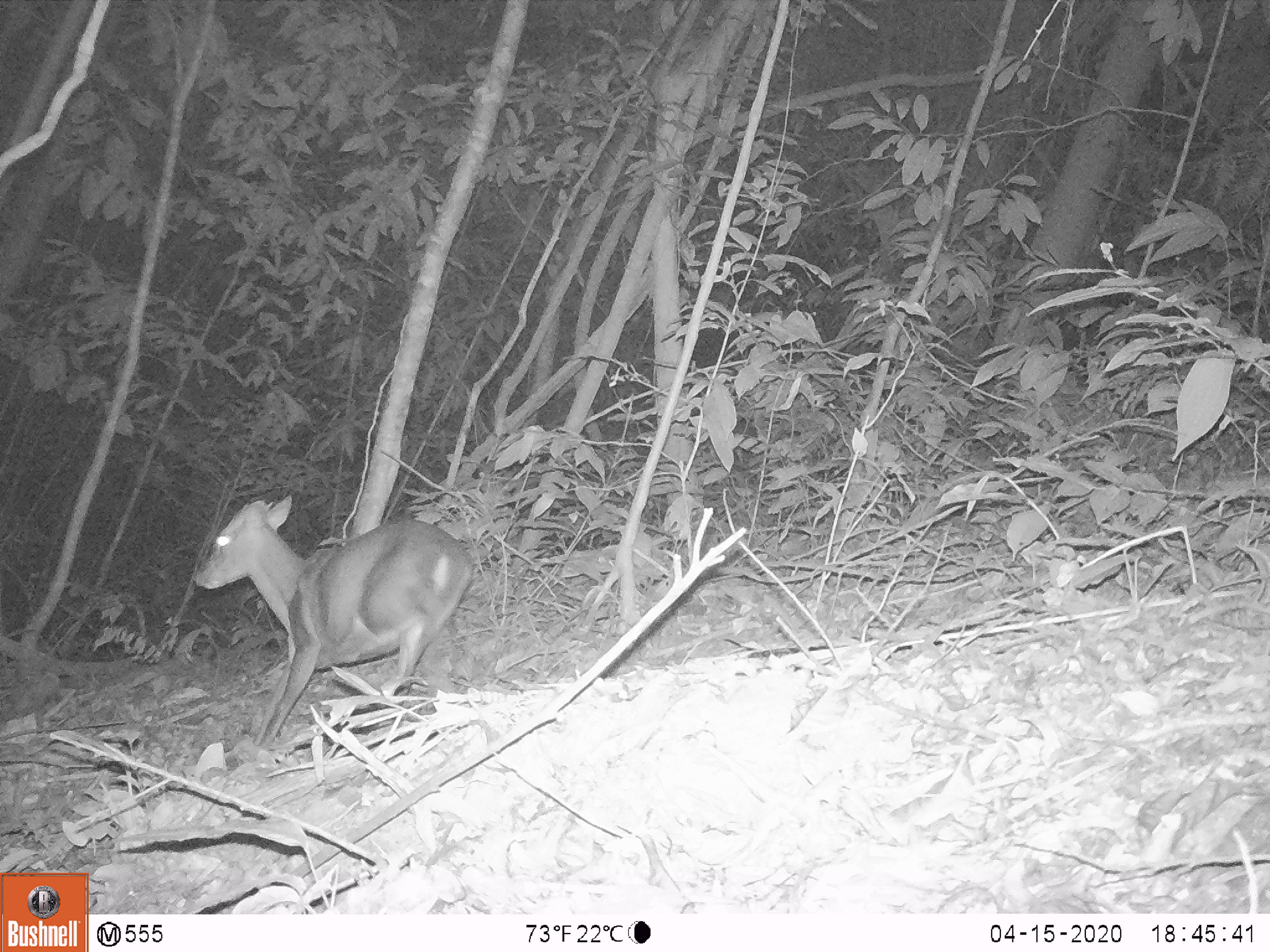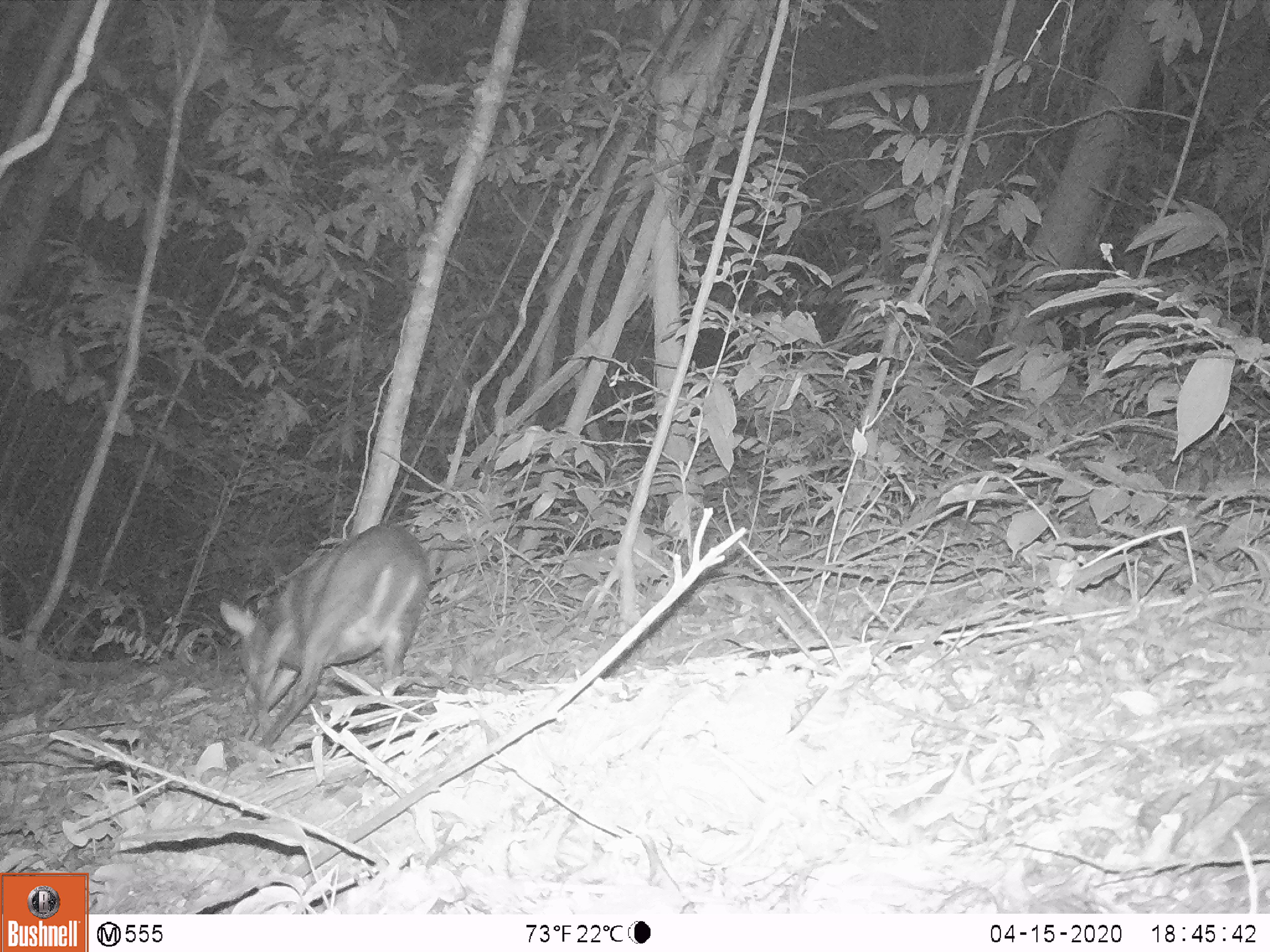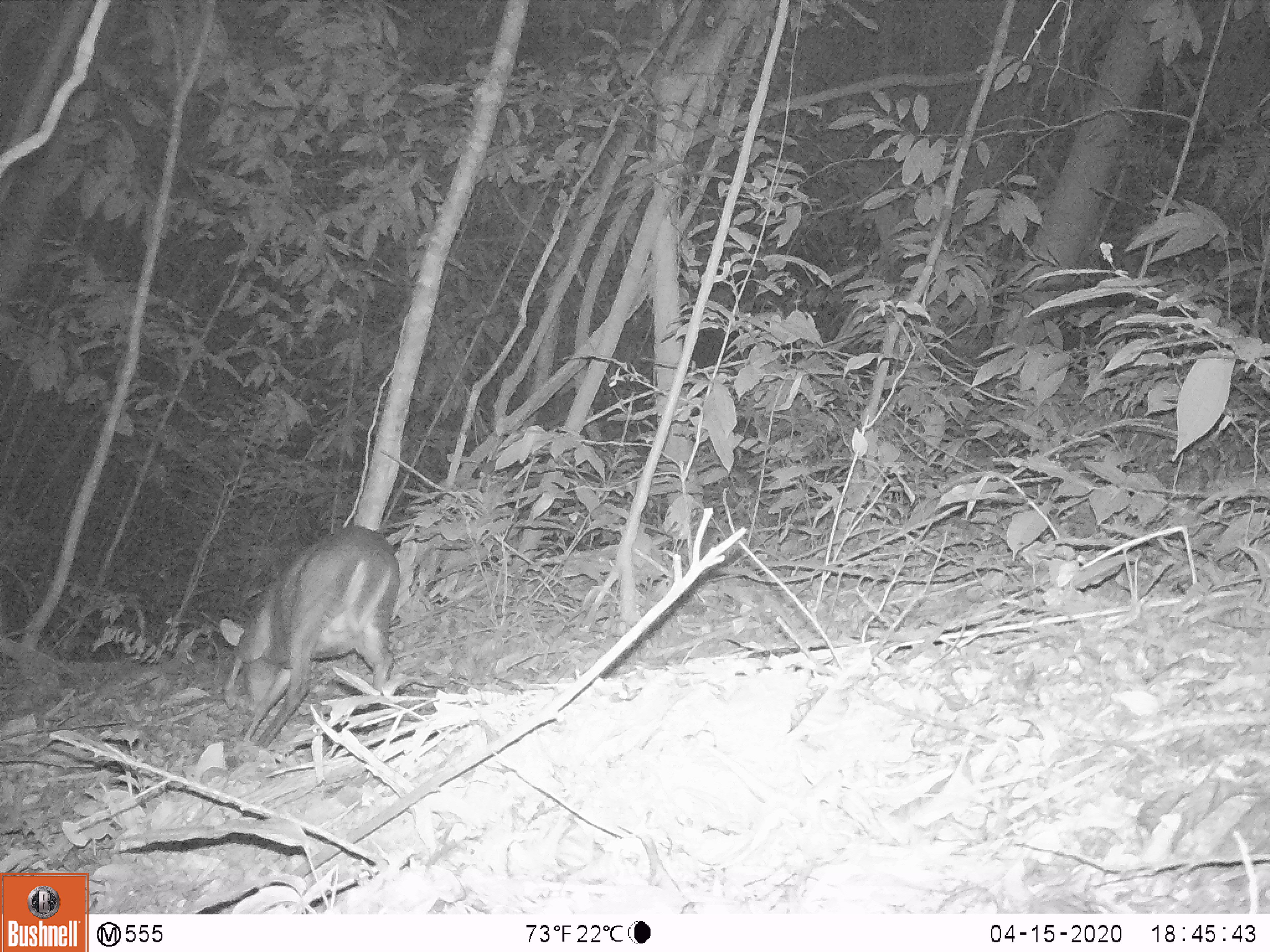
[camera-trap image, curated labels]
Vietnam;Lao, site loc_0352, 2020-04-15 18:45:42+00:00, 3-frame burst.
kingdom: Animalia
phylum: Chordata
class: Mammalia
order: Artiodactyla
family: Cervidae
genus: Muntiacus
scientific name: Muntiacus rooseveltorum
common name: roosevelt's muntjac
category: roosevelts muntjac group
Roosevelts muntjac group (roosevelt's muntjac) (Muntiacus rooseveltorum). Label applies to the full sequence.